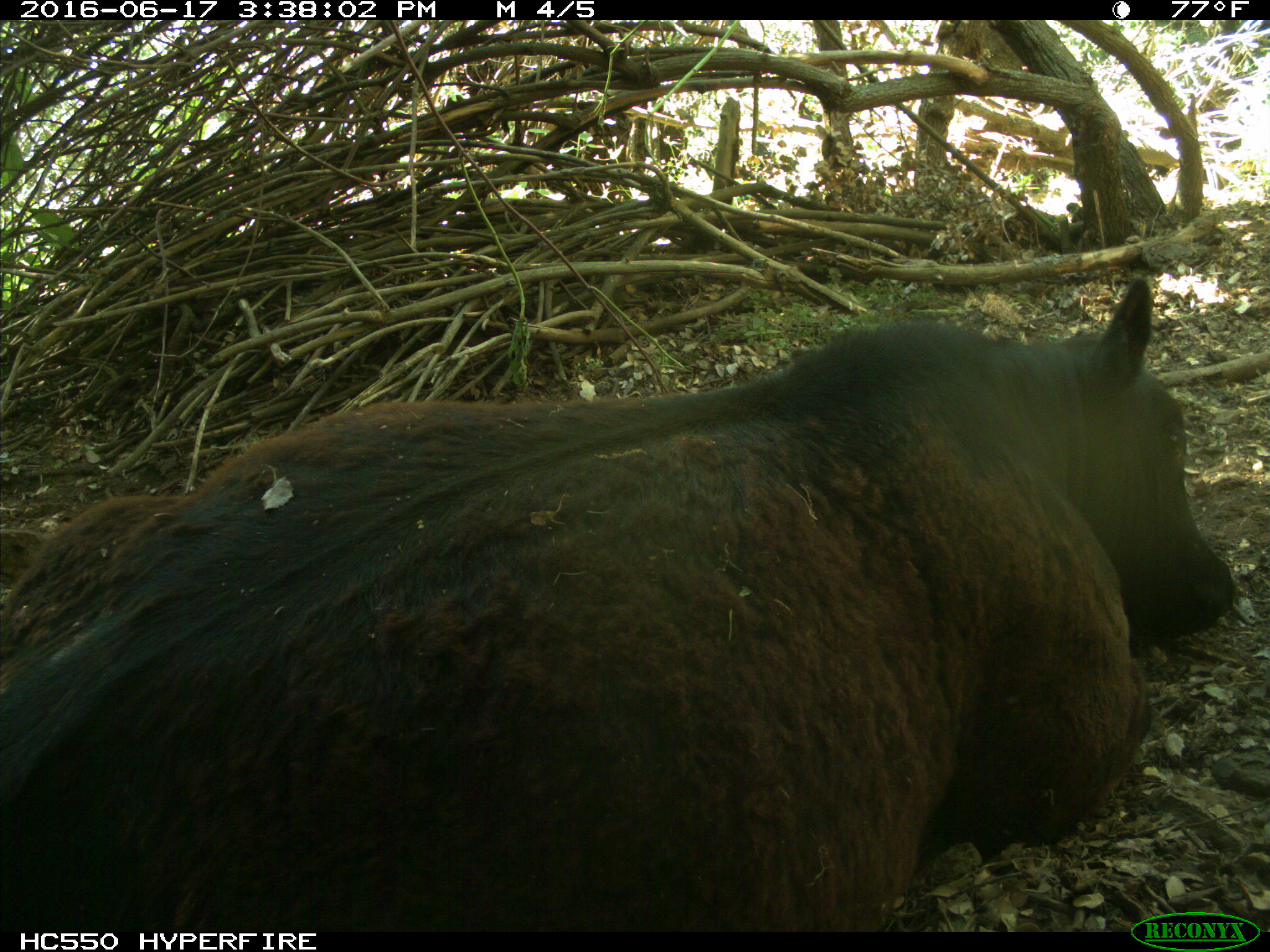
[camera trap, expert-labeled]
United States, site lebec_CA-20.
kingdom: Animalia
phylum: Chordata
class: Mammalia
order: Artiodactyla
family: Bovidae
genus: Bos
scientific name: Bos taurus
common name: domestic cow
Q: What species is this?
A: Bos taurus (domestic cow).